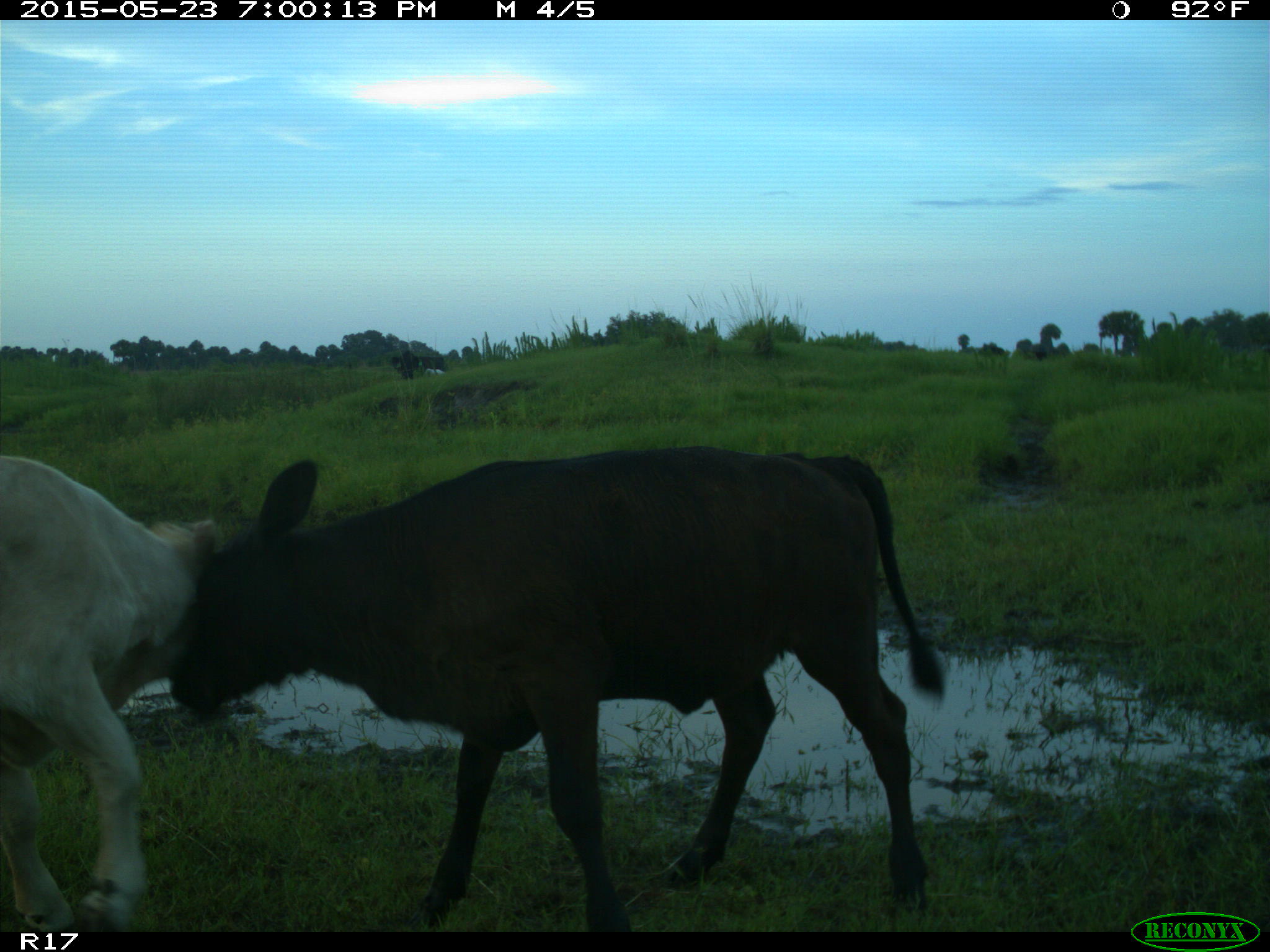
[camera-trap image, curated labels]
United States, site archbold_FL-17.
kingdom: Animalia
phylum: Chordata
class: Mammalia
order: Artiodactyla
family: Bovidae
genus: Bos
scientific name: Bos taurus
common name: domestic cow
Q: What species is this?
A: Bos taurus (domestic cow).